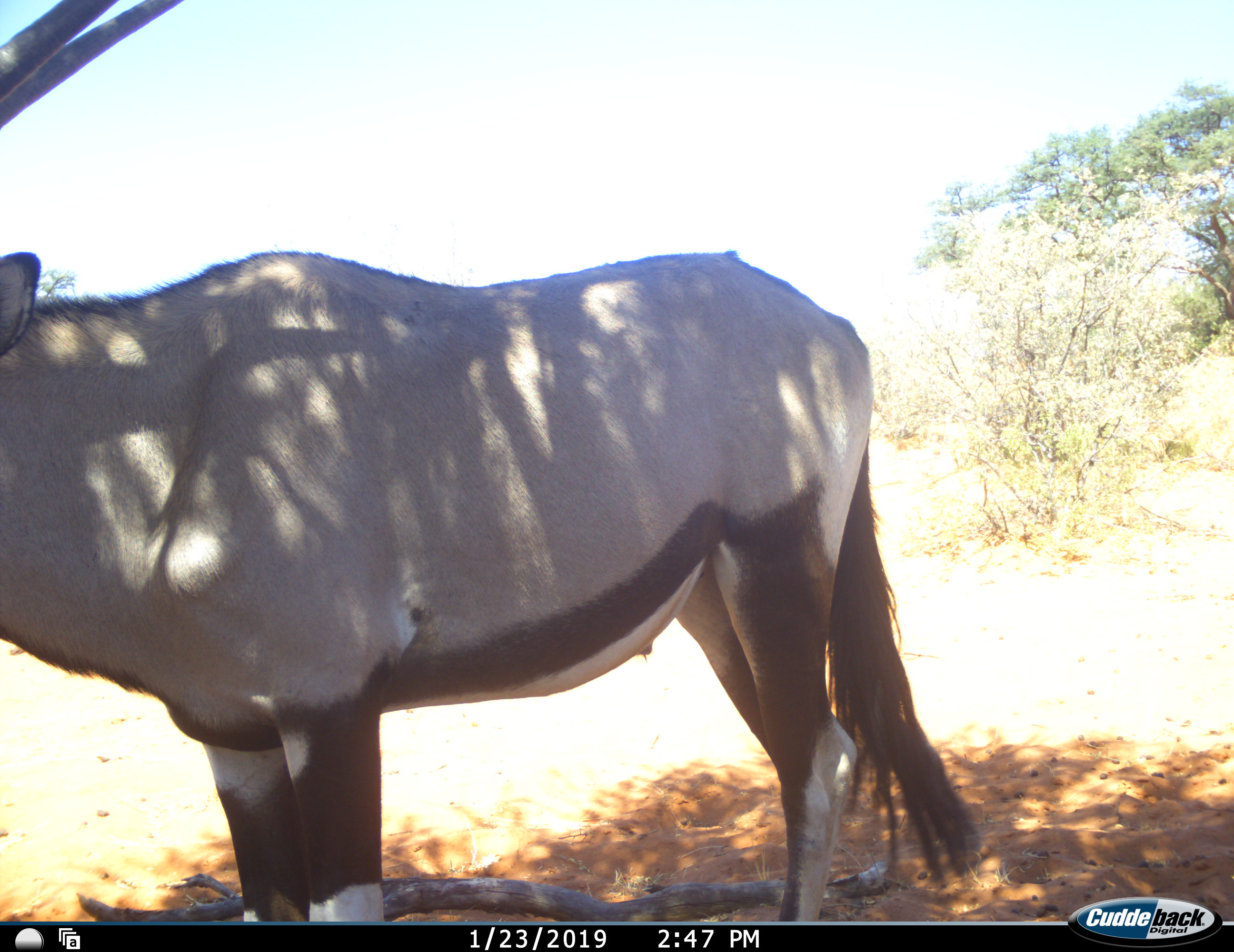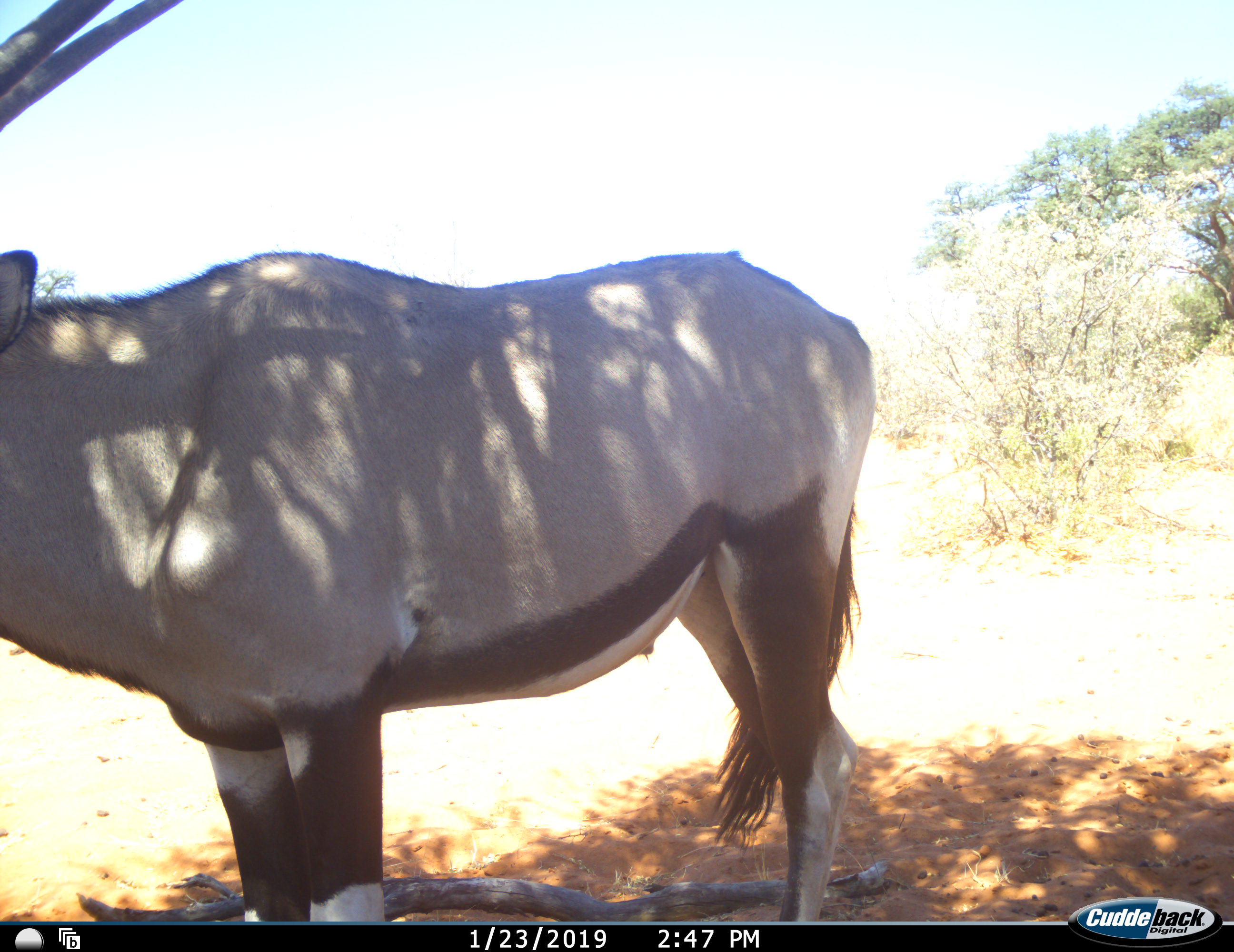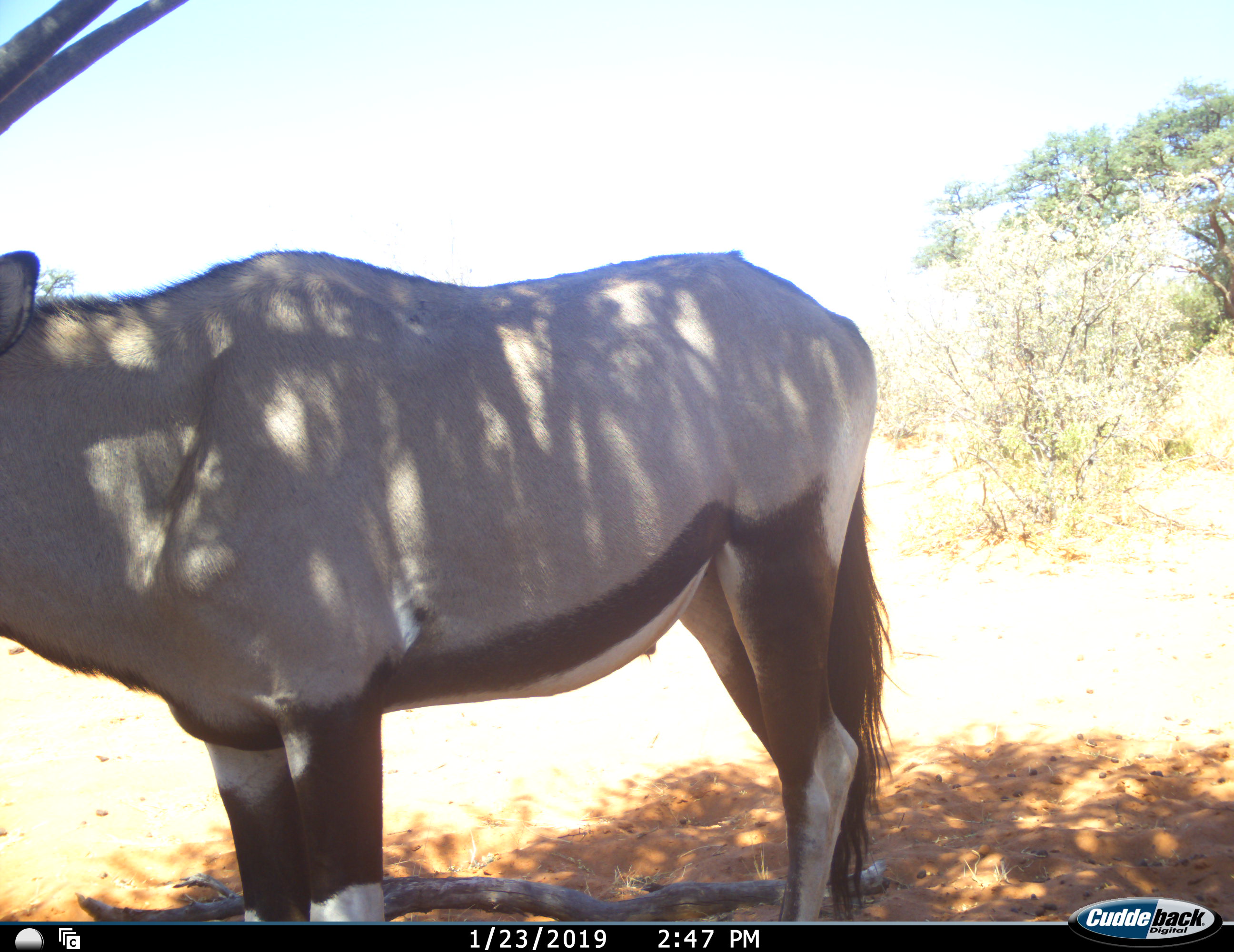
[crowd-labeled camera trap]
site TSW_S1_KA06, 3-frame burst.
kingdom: Animalia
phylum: Chordata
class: Mammalia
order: Artiodactyla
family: Bovidae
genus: Oryx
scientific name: Oryx gazella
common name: gemsbok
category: oryx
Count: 1.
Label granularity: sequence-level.